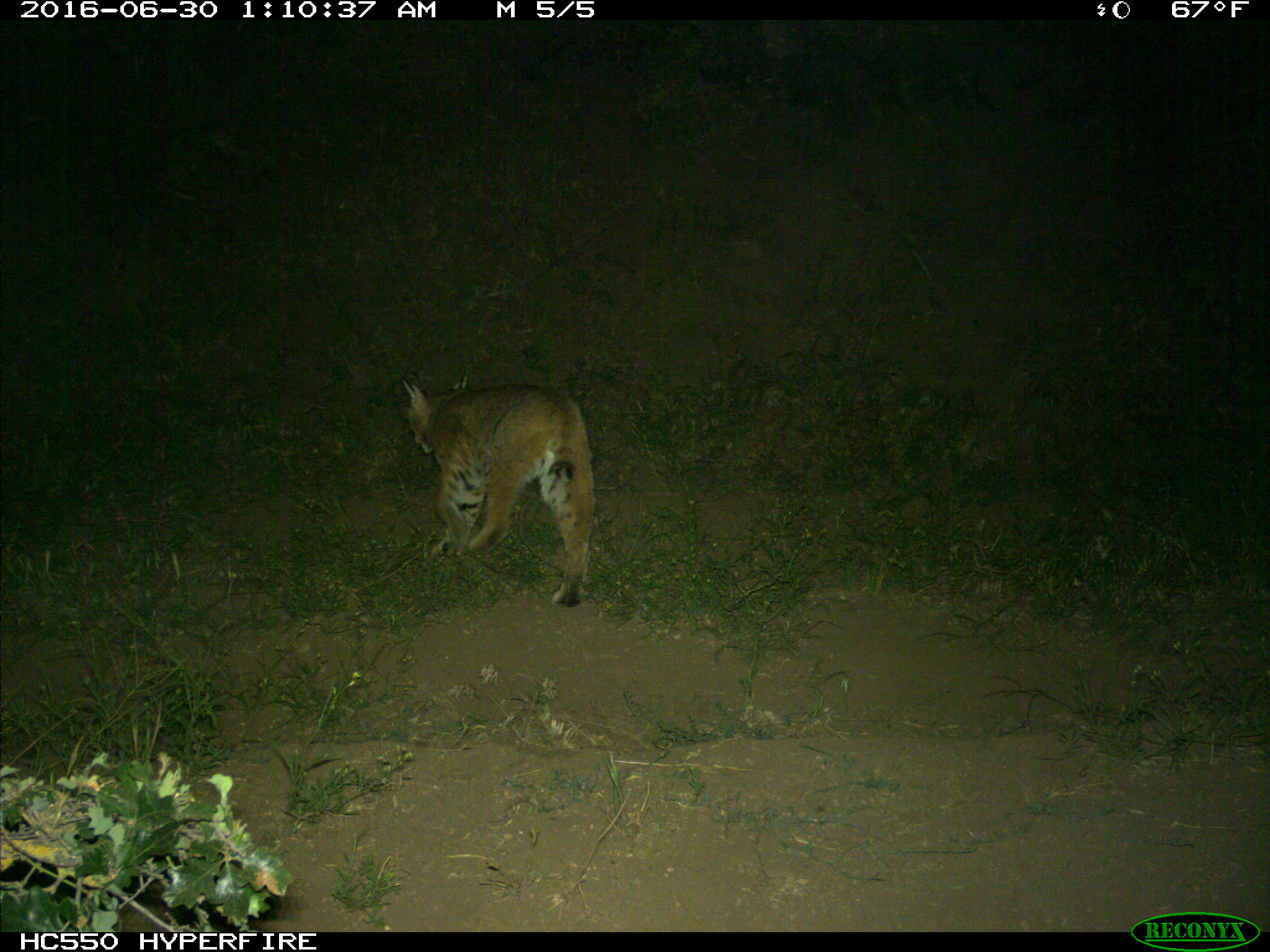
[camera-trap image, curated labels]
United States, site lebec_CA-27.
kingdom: Animalia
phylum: Chordata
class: Mammalia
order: Carnivora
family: Felidae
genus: Lynx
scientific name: Lynx rufus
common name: bobcat